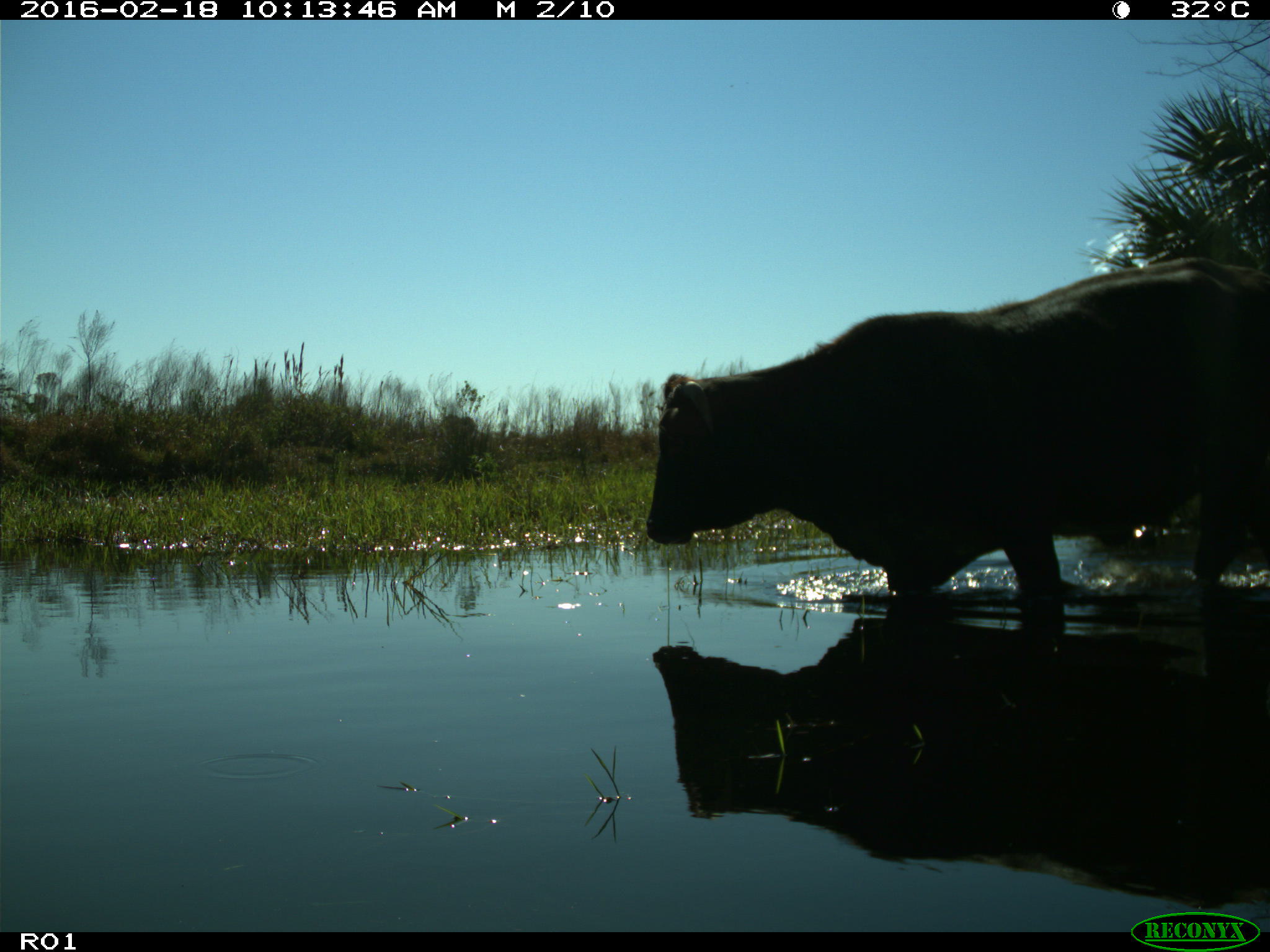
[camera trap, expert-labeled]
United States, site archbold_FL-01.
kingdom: Animalia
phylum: Chordata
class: Mammalia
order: Artiodactyla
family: Bovidae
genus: Bos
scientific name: Bos taurus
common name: domestic cow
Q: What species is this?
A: Bos taurus (domestic cow).